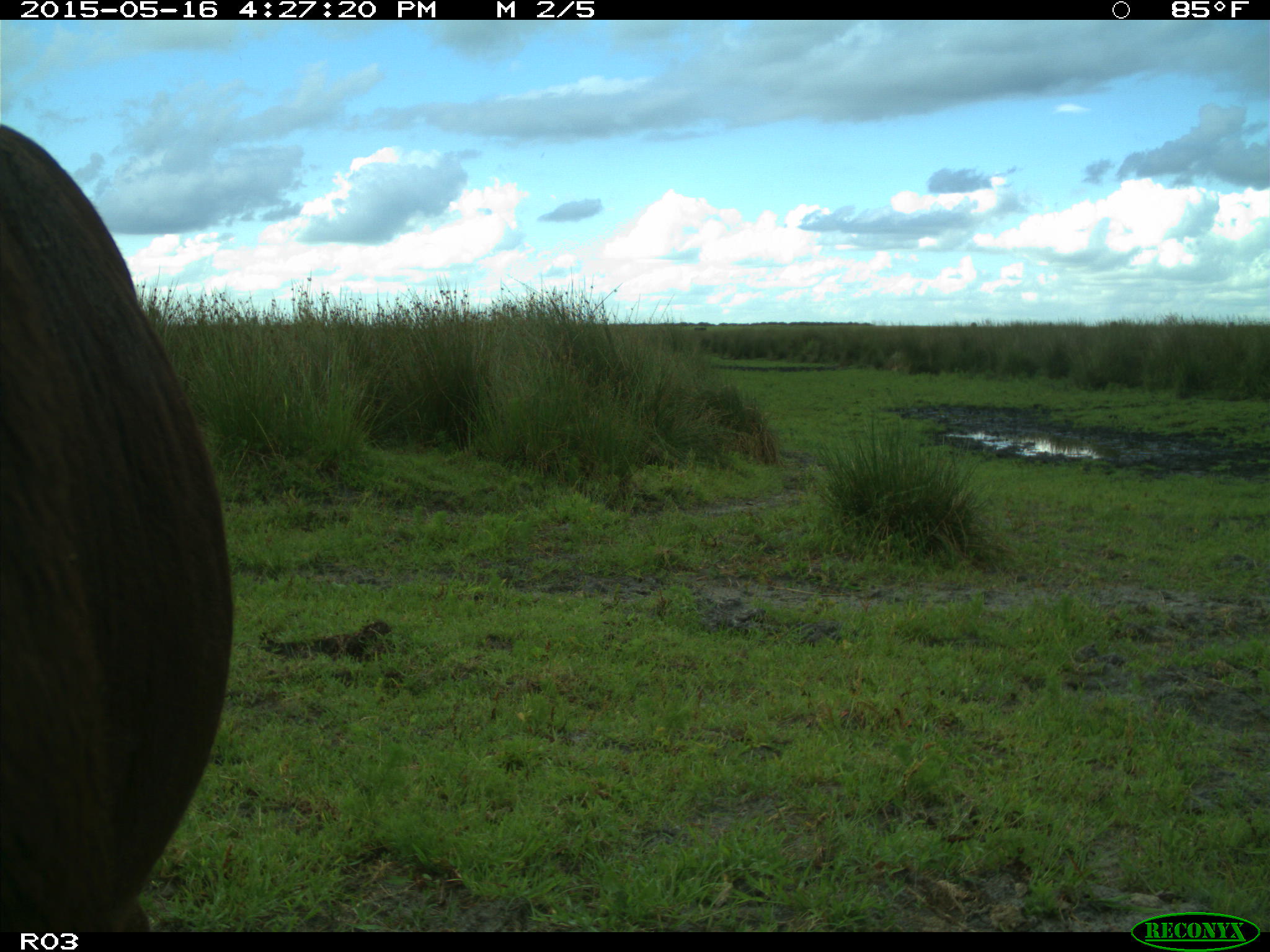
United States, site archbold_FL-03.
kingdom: Animalia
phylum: Chordata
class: Mammalia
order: Artiodactyla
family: Bovidae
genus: Bos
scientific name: Bos taurus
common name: domestic cow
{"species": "Bos taurus (domestic cow)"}